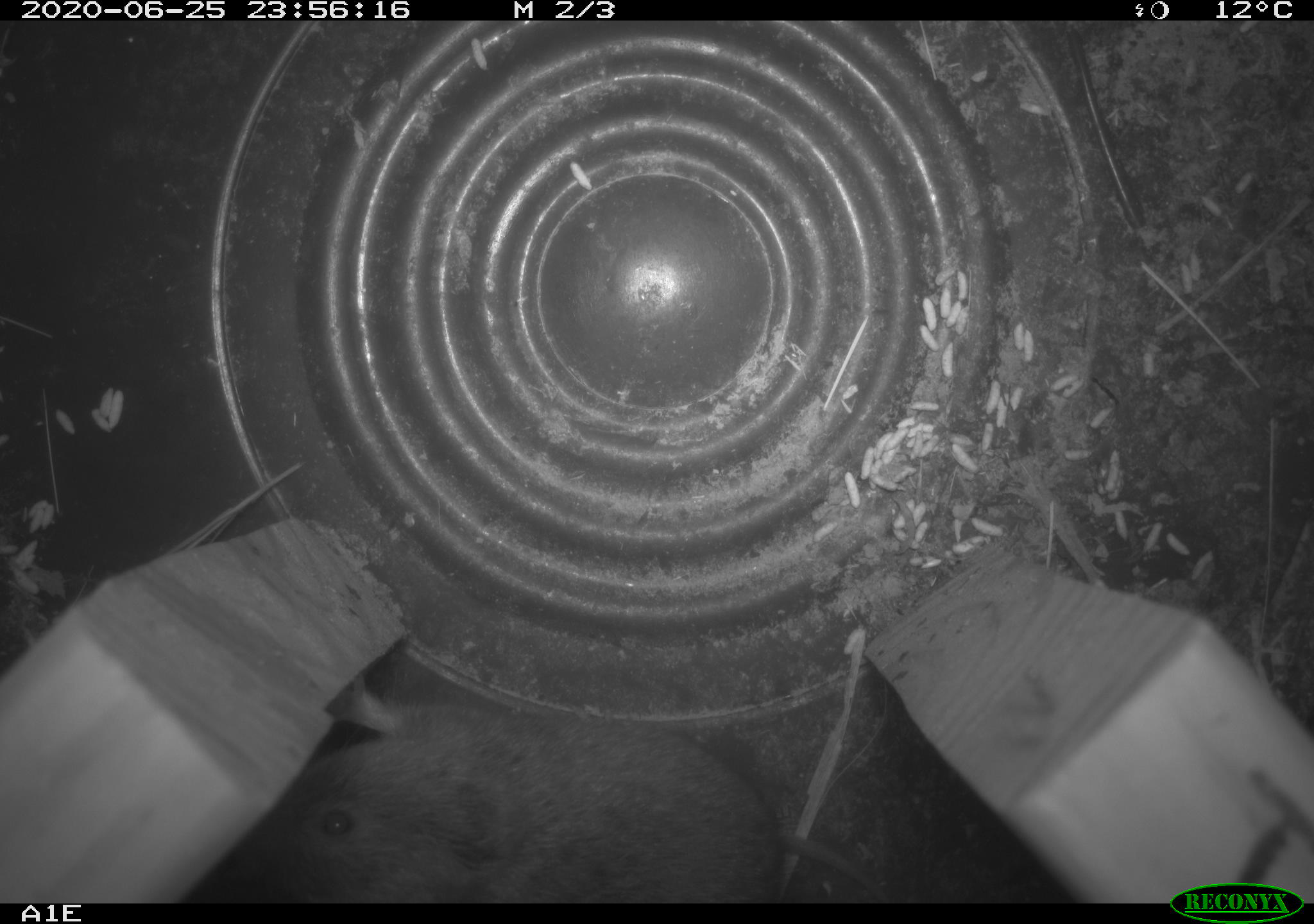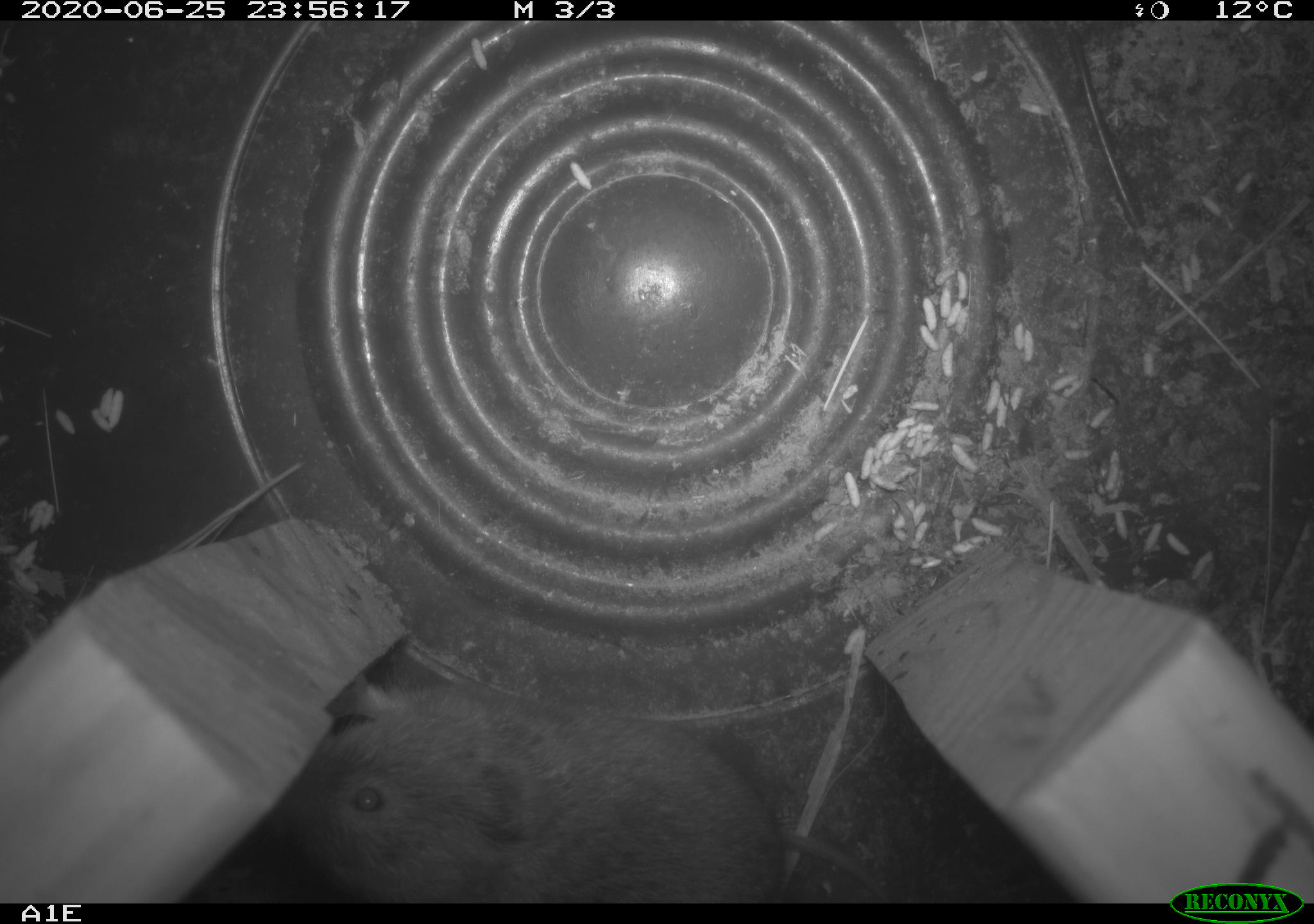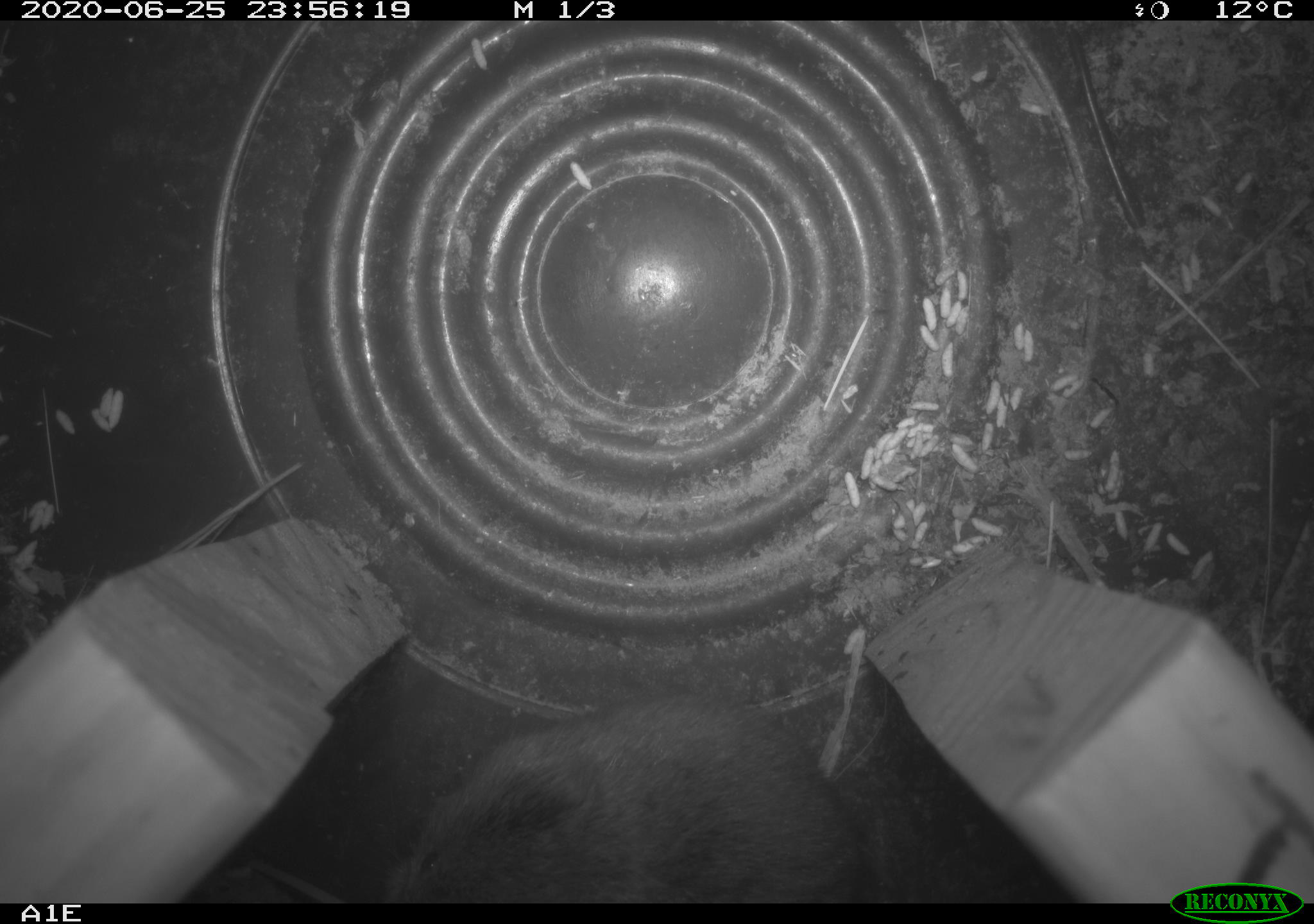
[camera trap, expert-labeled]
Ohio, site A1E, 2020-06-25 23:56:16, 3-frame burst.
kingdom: Animalia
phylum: Chordata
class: Mammalia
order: Rodentia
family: Cricetidae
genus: Microtus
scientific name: Microtus pennsylvanicus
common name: meadow vole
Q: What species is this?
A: Meadow vole (Microtus pennsylvanicus).